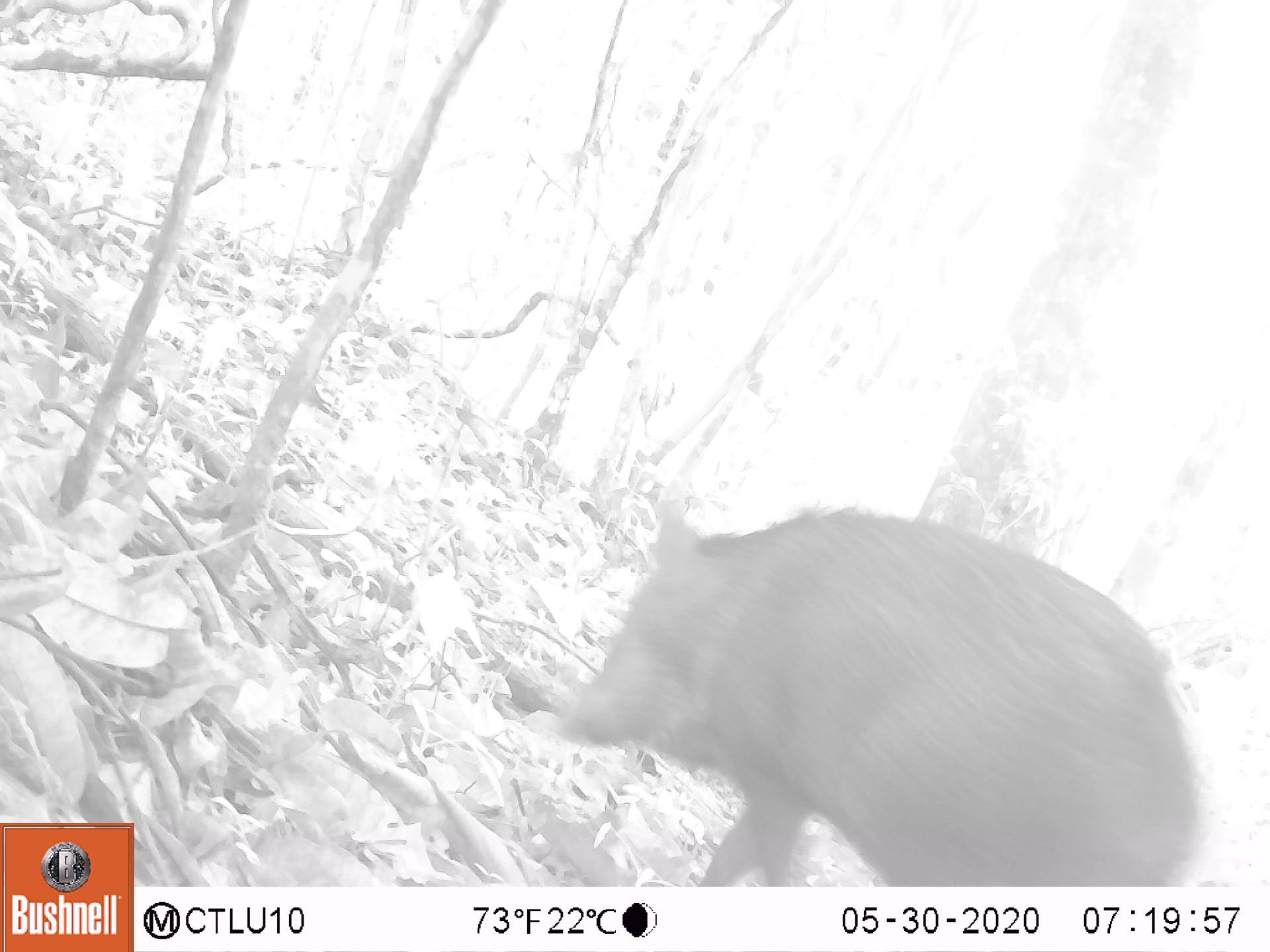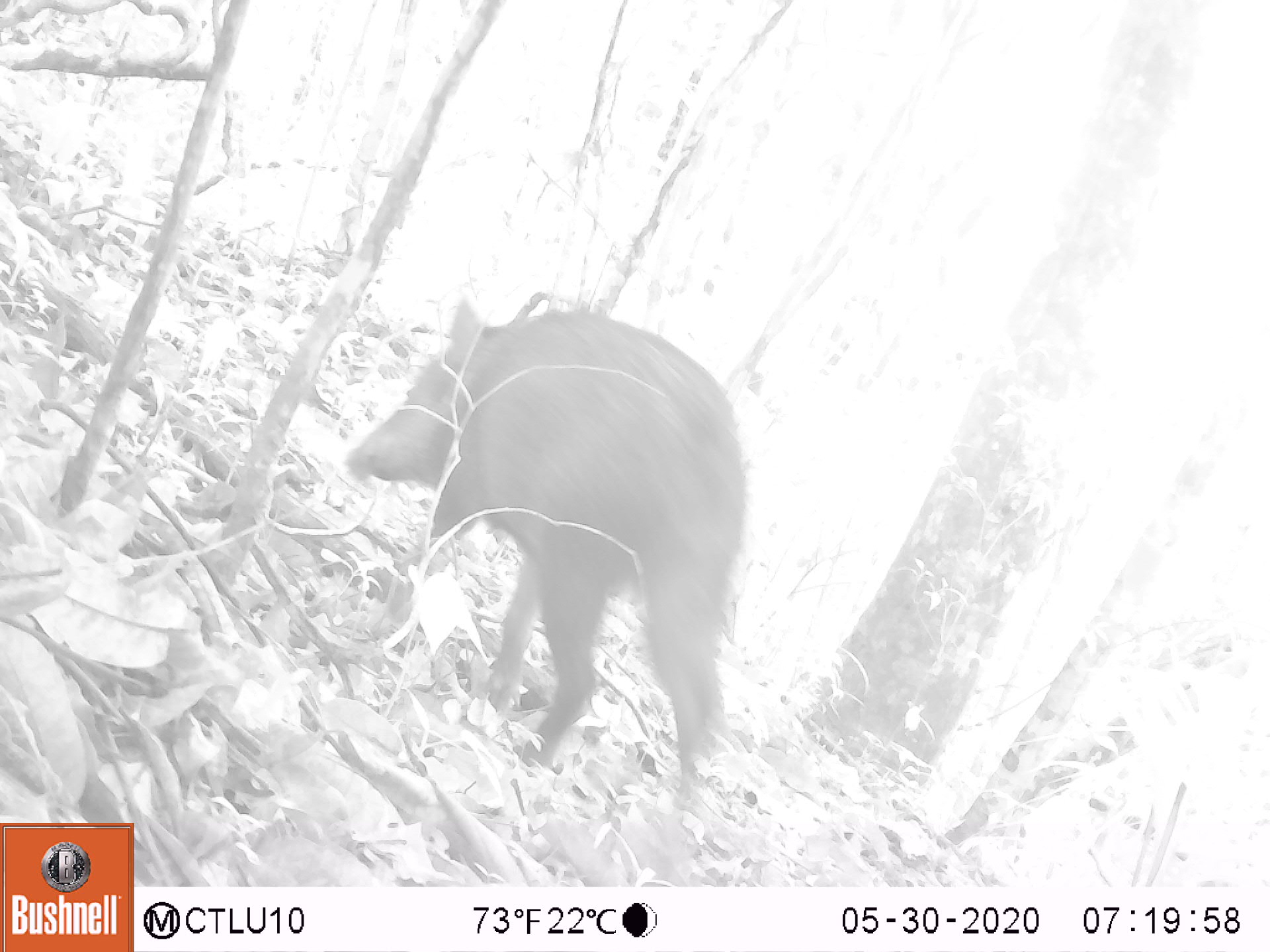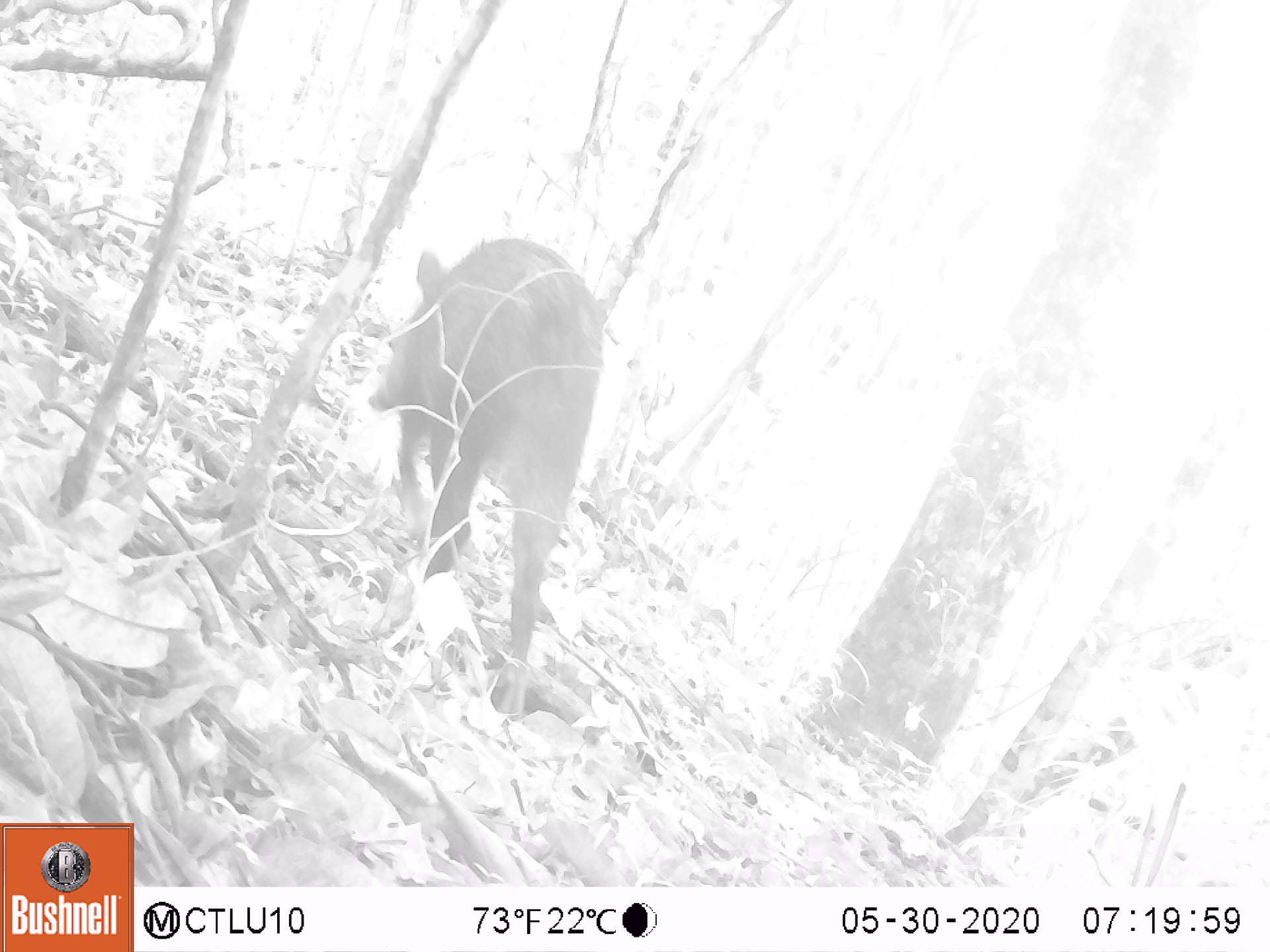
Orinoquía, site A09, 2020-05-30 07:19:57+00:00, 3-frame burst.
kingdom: Animalia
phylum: Chordata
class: Mammalia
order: Artiodactyla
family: Tayassuidae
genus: Pecari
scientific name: Pecari tajacu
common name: collared peccary